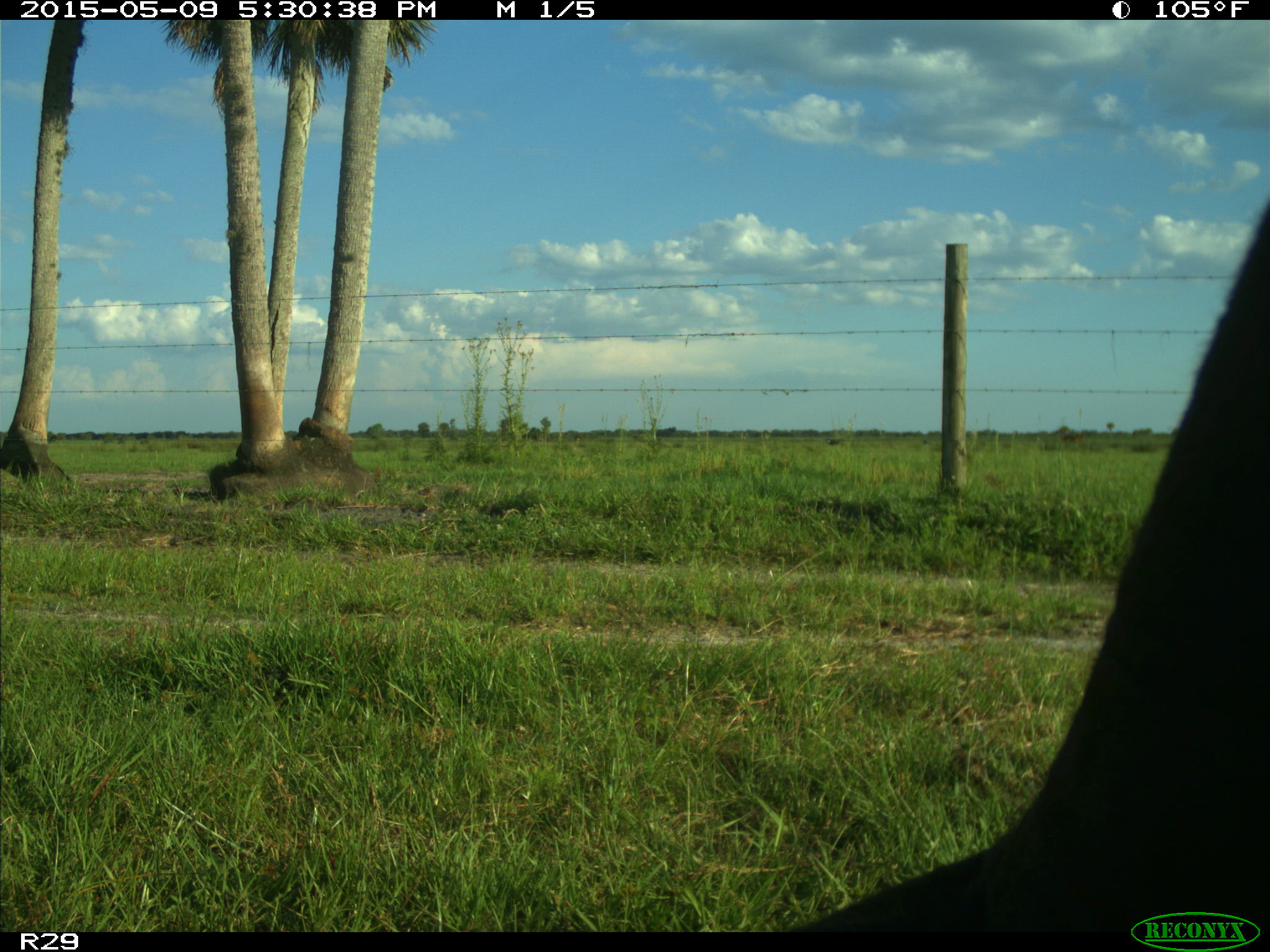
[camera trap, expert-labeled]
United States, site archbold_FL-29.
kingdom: Animalia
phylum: Chordata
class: Mammalia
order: Artiodactyla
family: Bovidae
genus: Bos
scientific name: Bos taurus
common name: domestic cow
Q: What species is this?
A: Bos taurus (domestic cow).